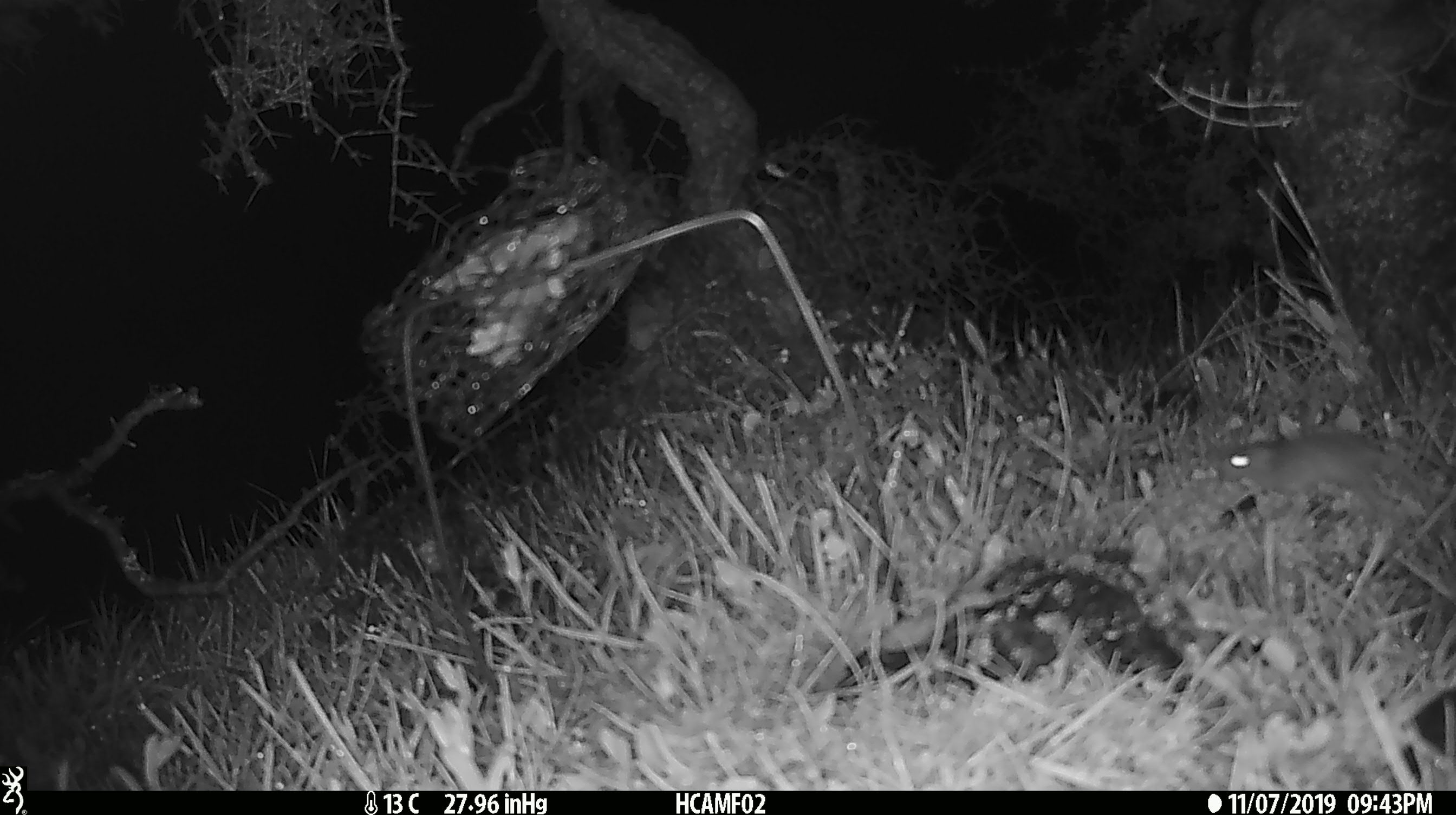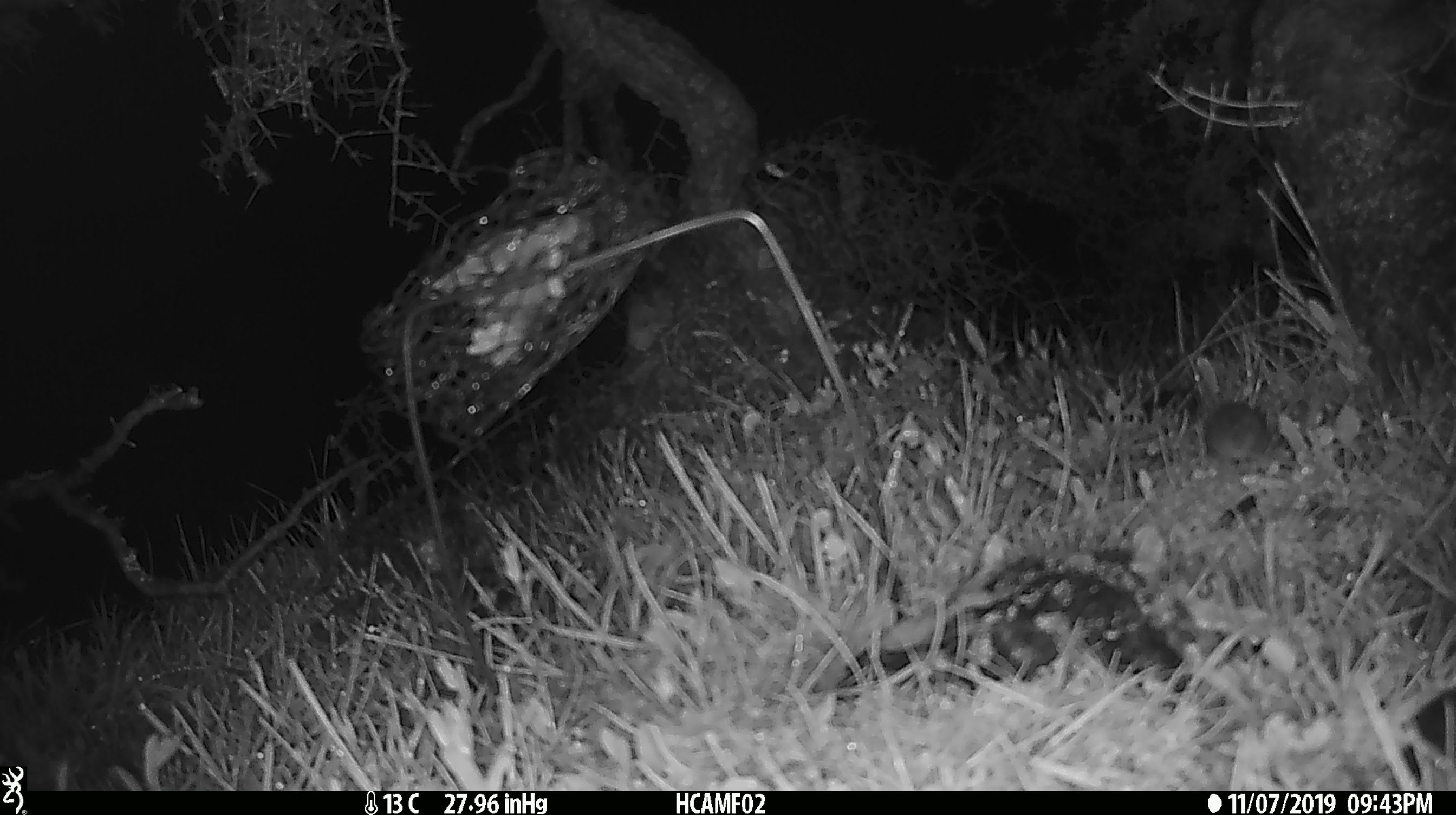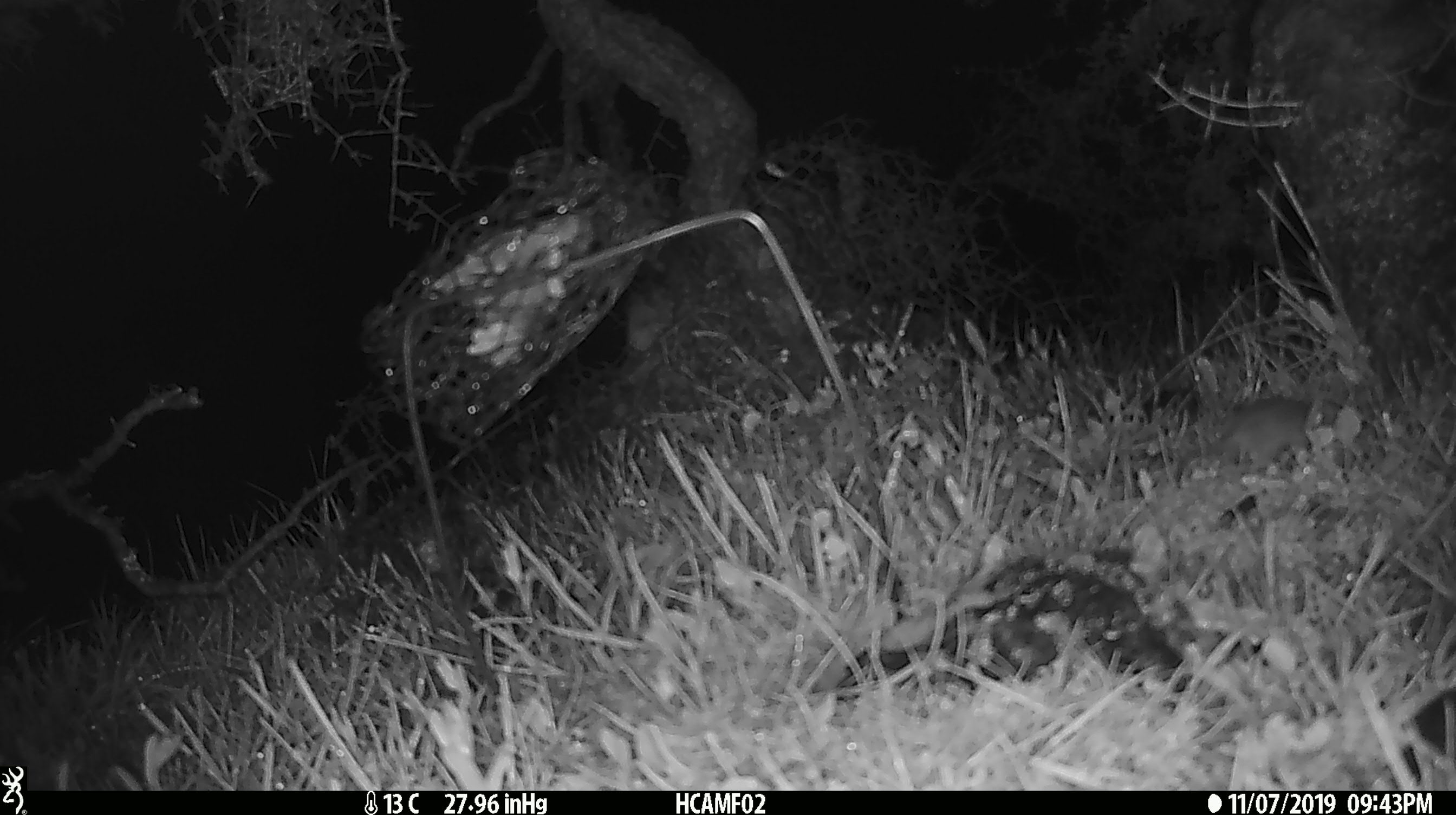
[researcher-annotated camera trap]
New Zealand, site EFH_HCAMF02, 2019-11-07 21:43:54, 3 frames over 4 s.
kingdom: Animalia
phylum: Chordata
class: Mammalia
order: Rodentia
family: Muridae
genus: Mus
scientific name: Mus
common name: mouse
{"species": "mouse (Mus)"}